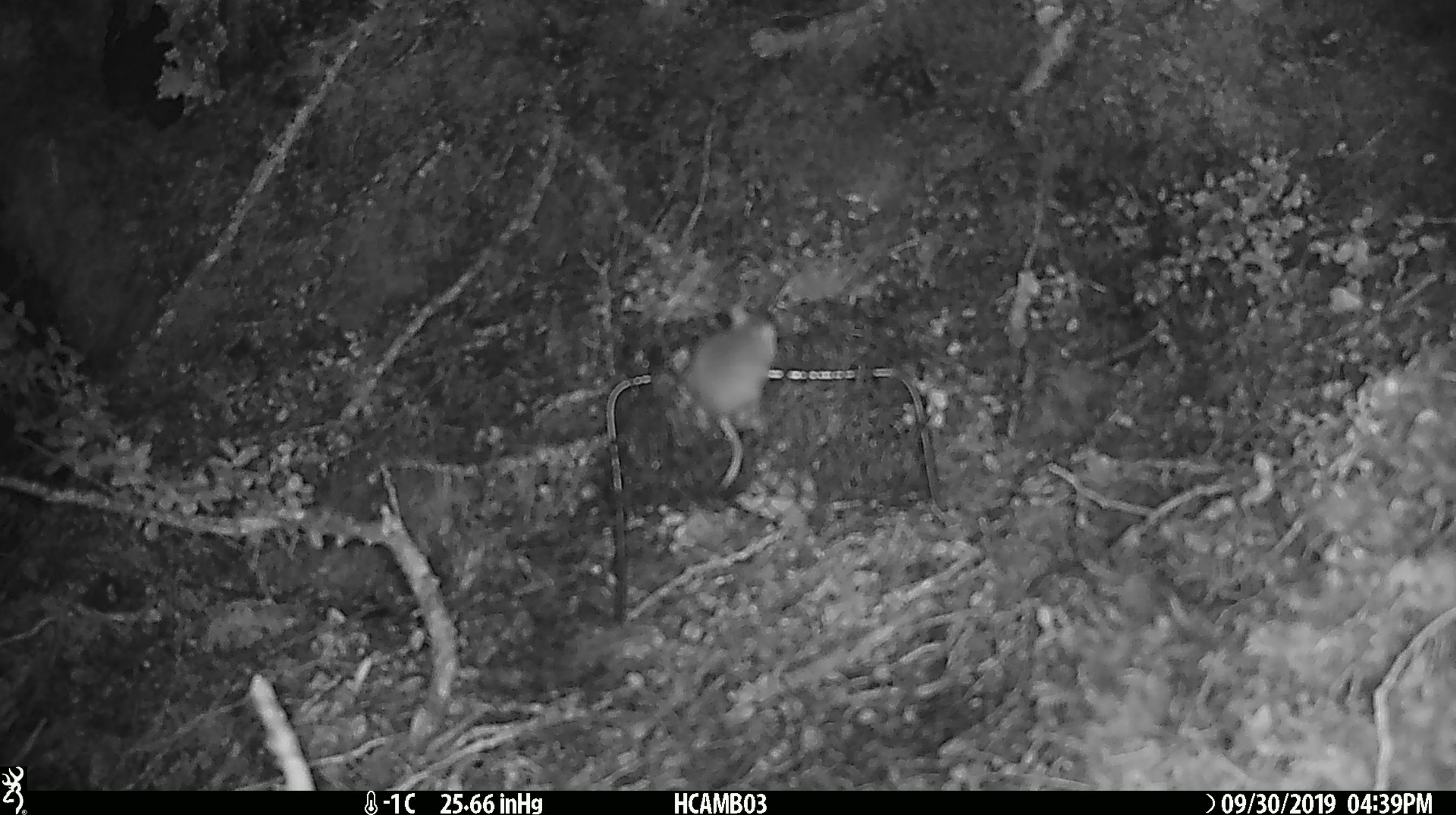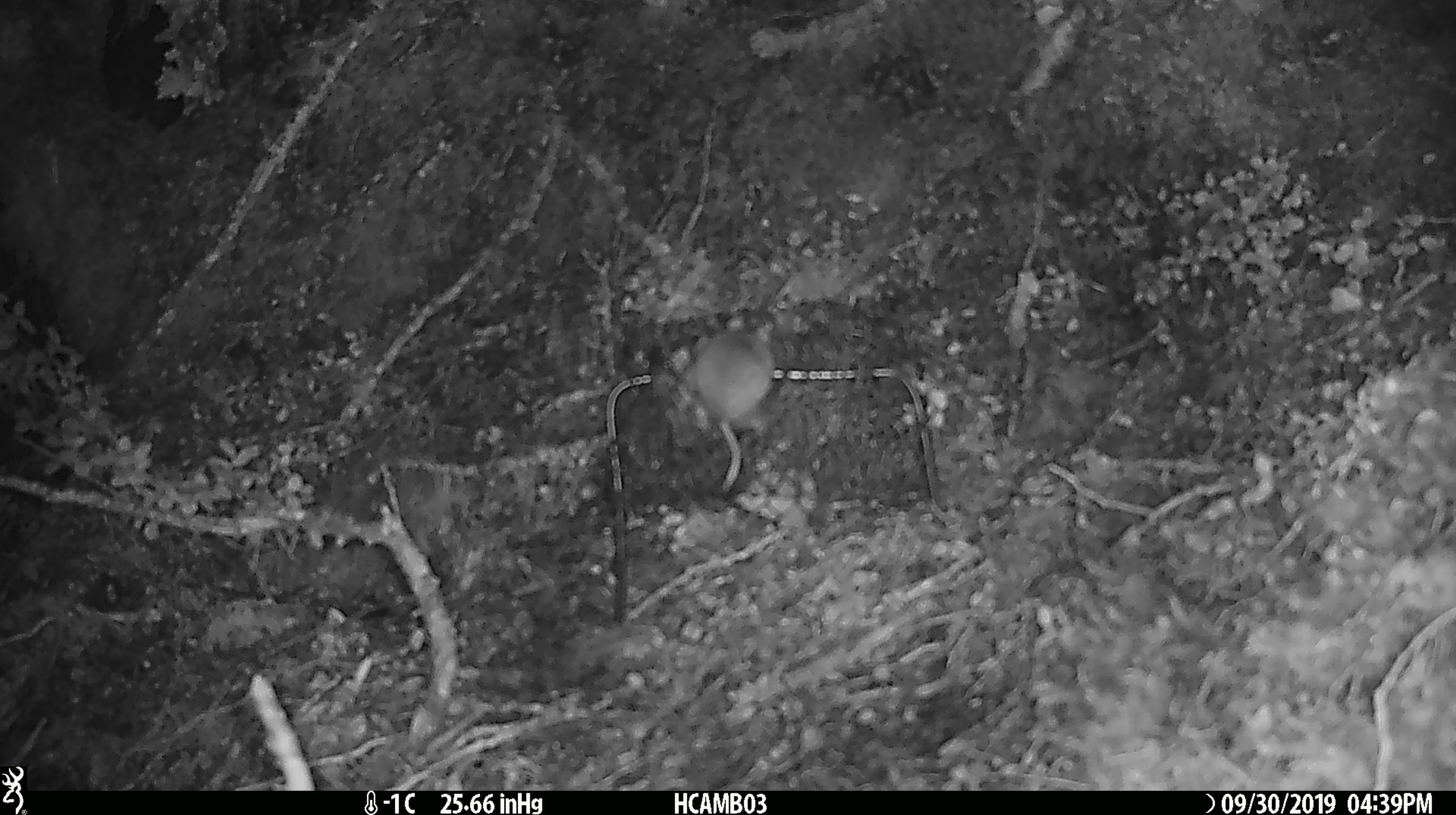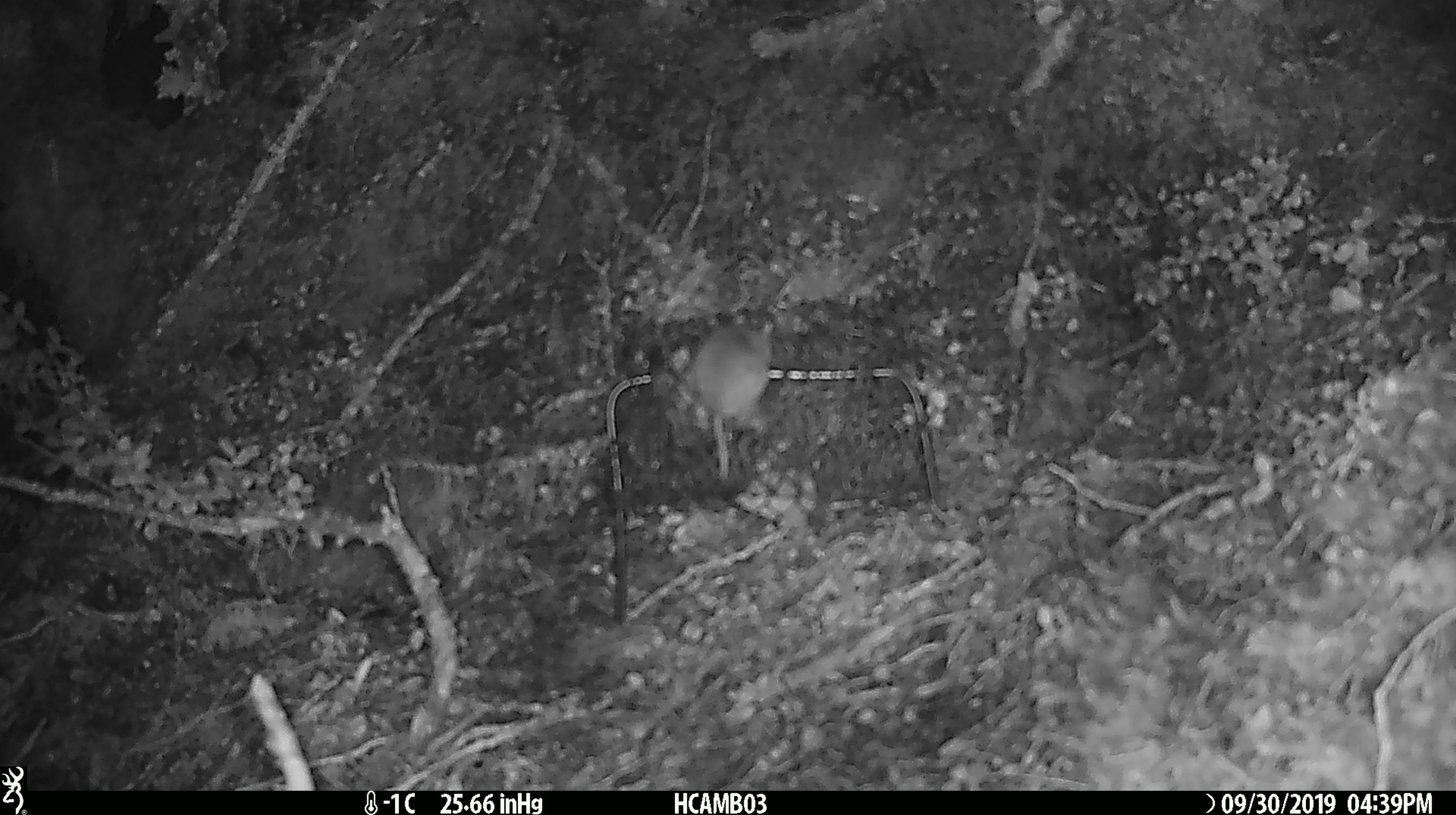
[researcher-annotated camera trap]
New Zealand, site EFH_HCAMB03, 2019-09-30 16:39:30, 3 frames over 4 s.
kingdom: Animalia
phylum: Chordata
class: Mammalia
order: Rodentia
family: Muridae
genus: Mus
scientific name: Mus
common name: mouse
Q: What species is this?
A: Mouse (Mus).